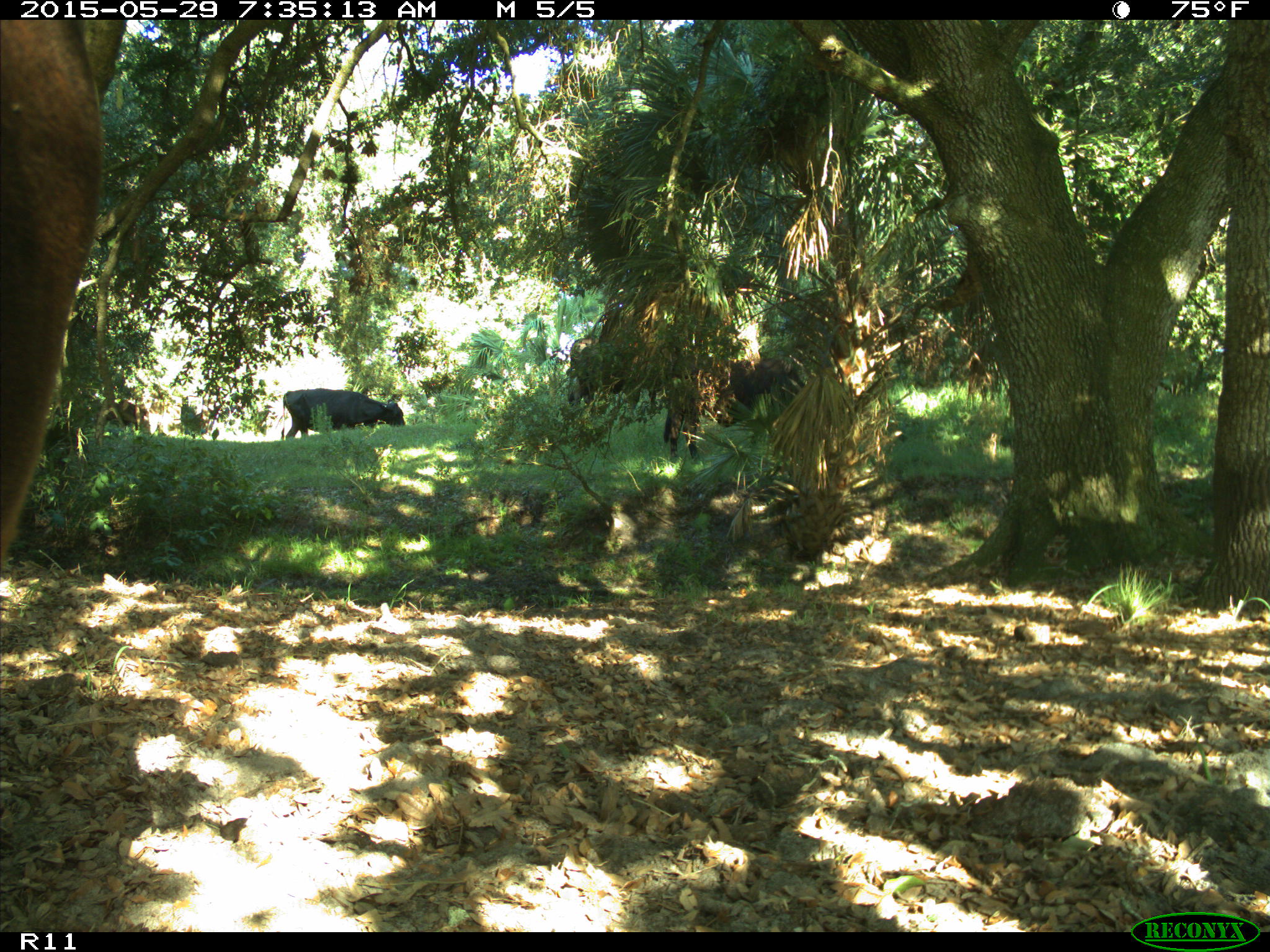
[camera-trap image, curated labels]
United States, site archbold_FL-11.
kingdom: Animalia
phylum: Chordata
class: Mammalia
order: Artiodactyla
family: Bovidae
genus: Bos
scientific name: Bos taurus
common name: domestic cow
Bos taurus (domestic cow).